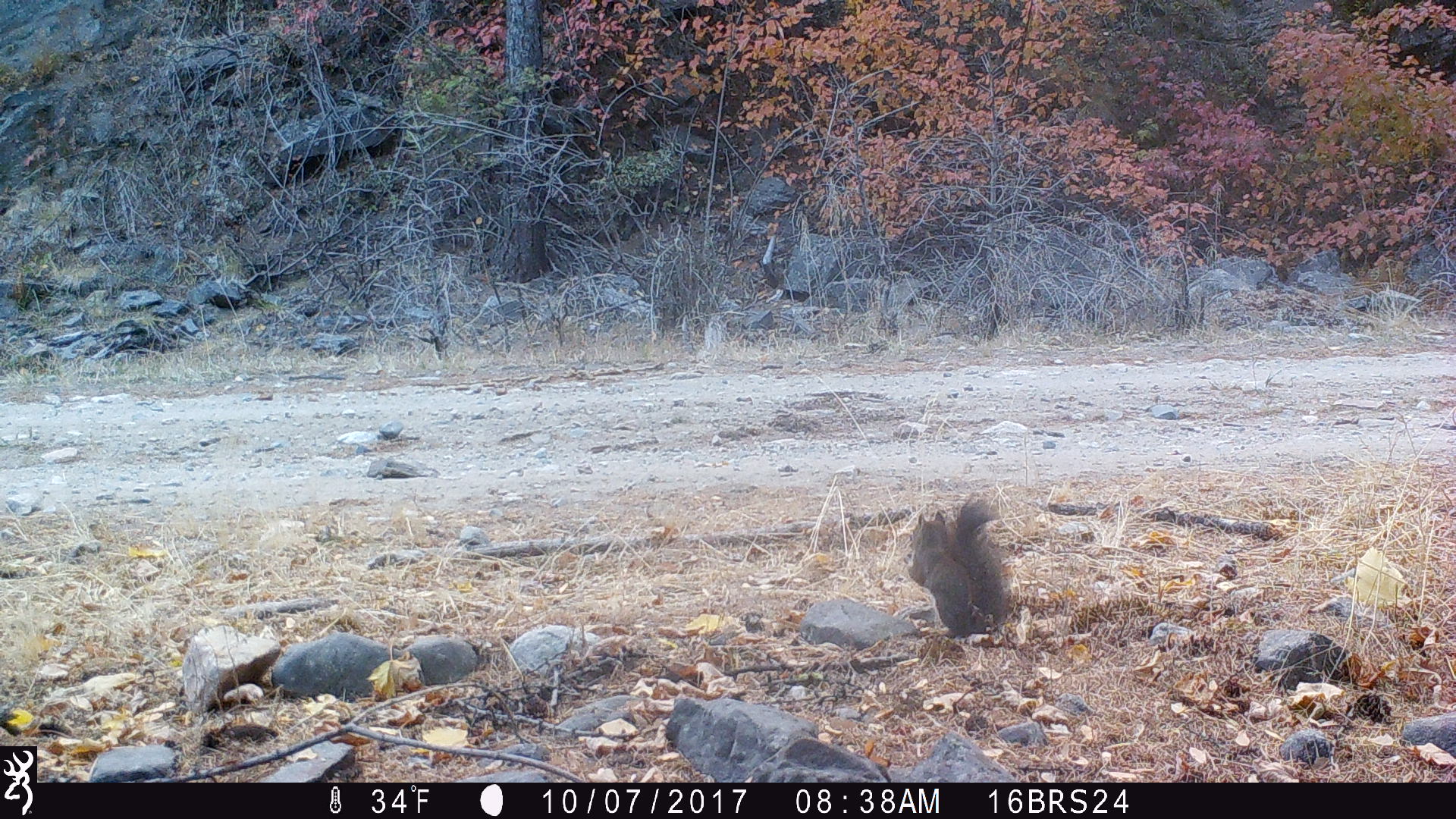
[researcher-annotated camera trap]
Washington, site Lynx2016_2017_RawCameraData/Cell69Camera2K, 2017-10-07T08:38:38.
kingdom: Animalia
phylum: Chordata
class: Mammalia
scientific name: Mammalia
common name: small mammal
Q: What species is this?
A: Small mammal (Mammalia).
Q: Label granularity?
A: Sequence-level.